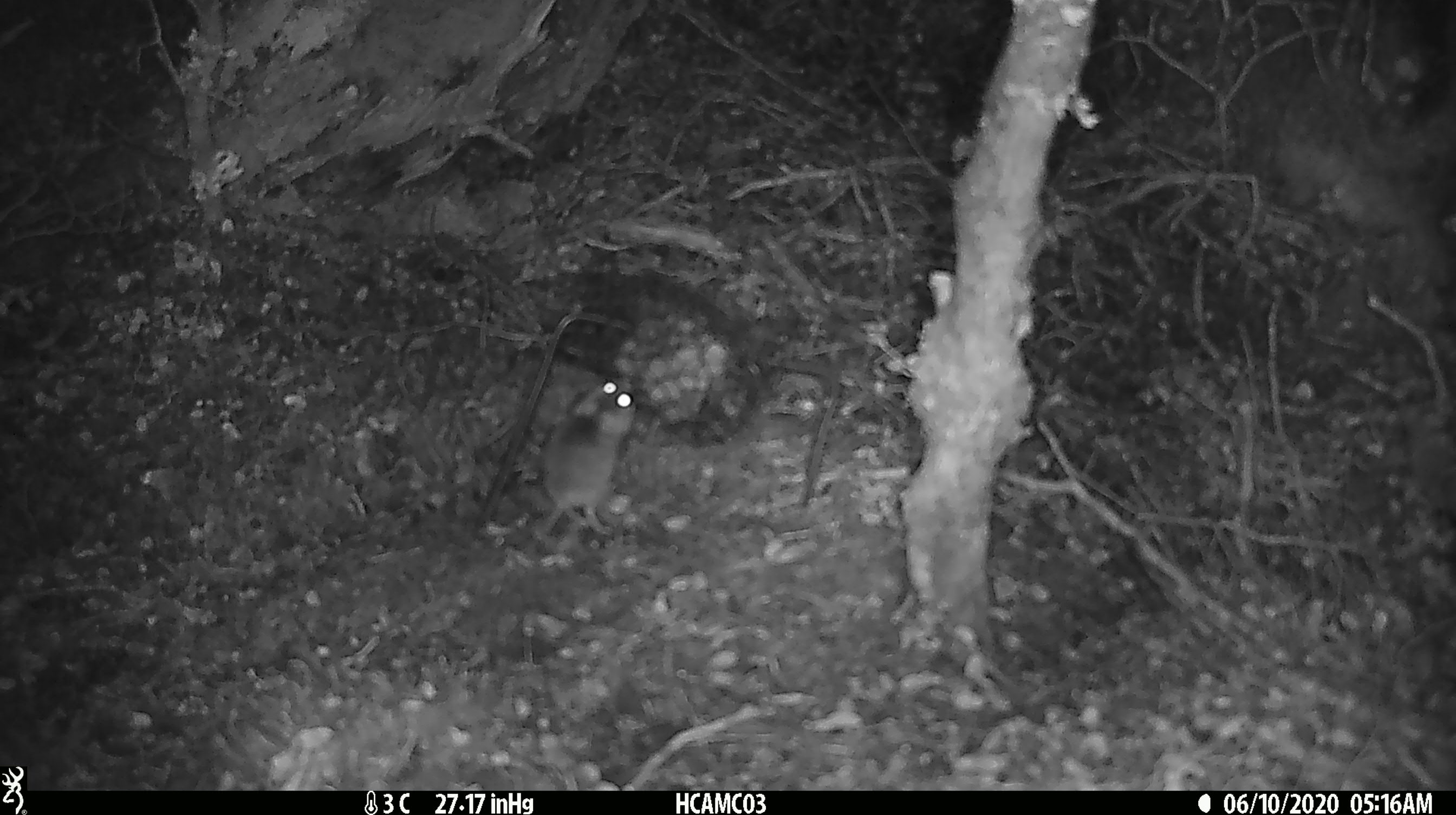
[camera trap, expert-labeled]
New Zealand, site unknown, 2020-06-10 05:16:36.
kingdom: Animalia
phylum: Chordata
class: Mammalia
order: Rodentia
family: Muridae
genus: Mus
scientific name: Mus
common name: mouse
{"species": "mouse (Mus)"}